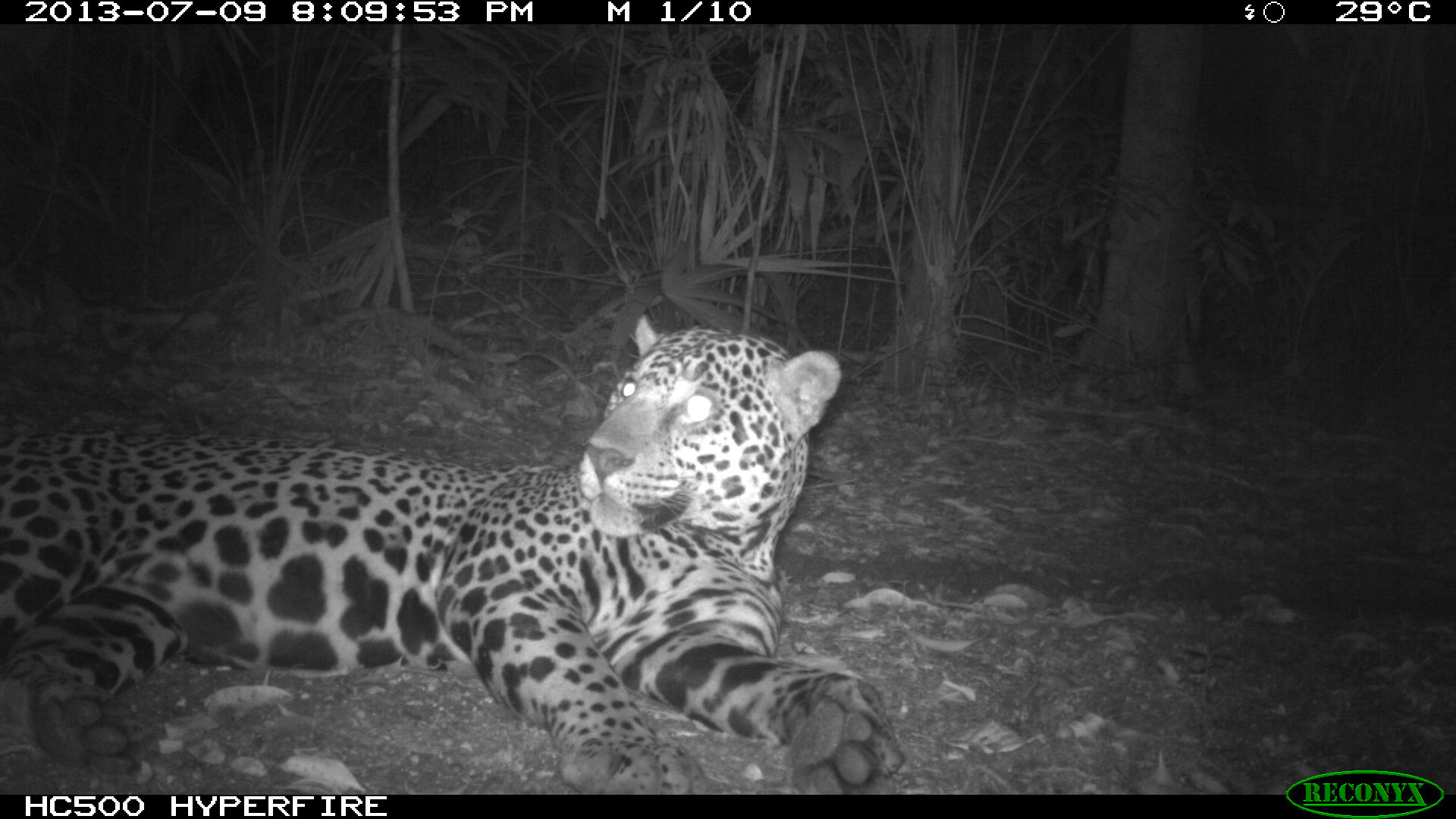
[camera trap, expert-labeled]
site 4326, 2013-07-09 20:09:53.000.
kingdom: Animalia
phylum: Chordata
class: Mammalia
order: Carnivora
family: Felidae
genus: Panthera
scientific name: Panthera onca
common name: jaguar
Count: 1.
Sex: male.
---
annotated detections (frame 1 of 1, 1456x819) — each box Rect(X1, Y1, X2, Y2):
panthera onca: Rect(0, 311, 900, 795)